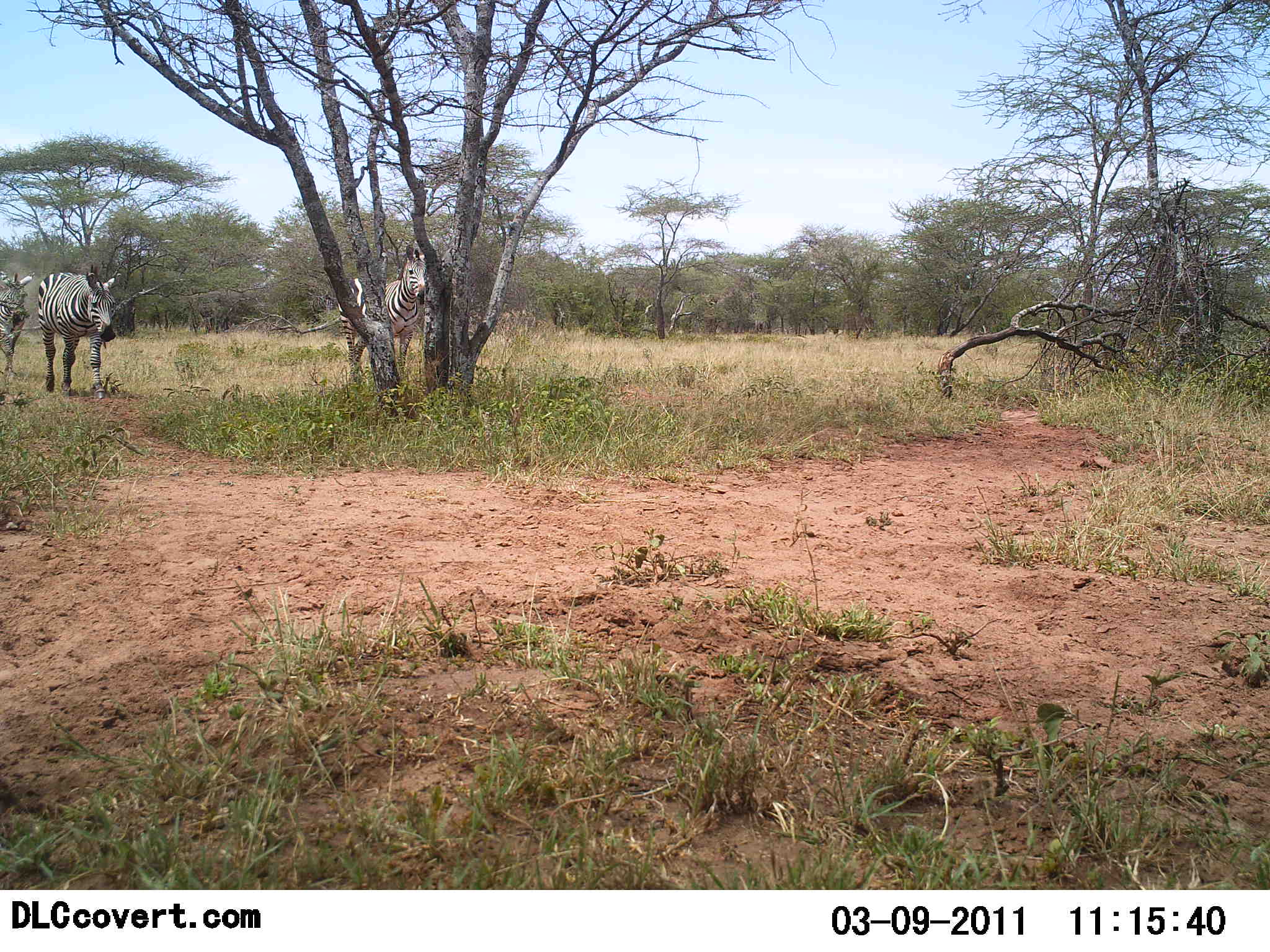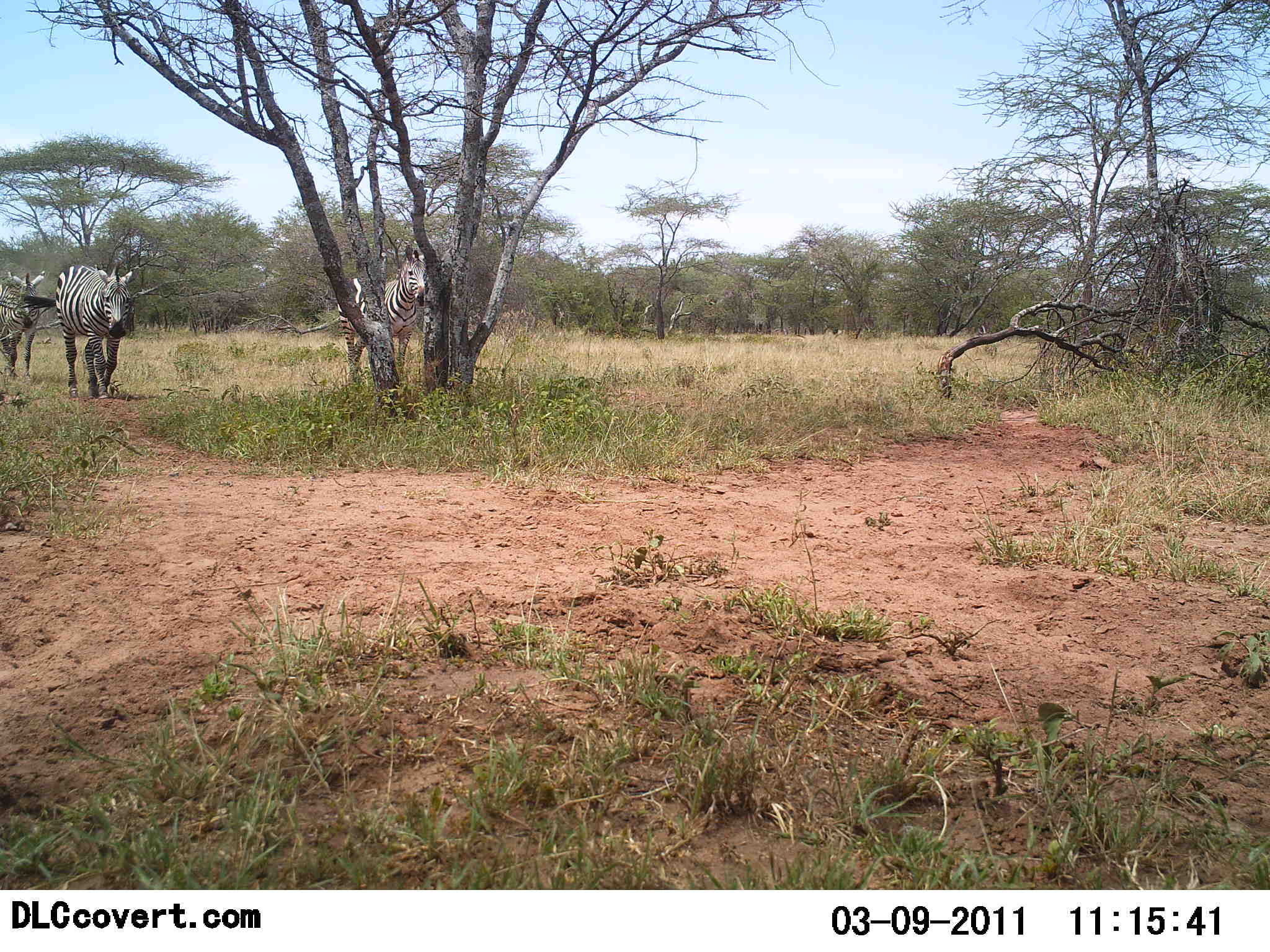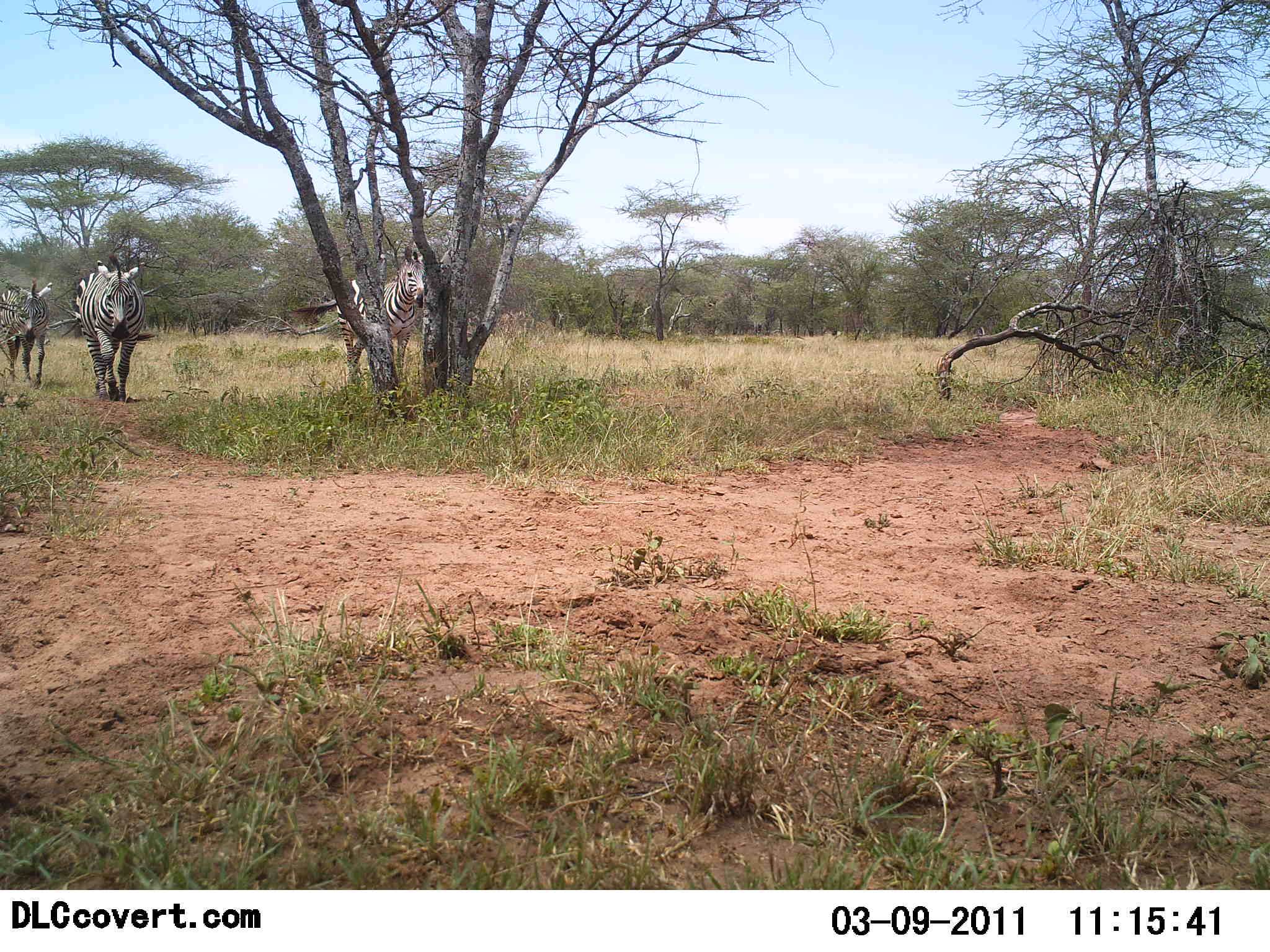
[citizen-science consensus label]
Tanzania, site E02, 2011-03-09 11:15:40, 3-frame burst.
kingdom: Animalia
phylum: Chordata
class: Mammalia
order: Perissodactyla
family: Equidae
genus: Equus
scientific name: Equus quagga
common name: plains zebra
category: zebra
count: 3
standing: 33%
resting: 0%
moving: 92%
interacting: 0%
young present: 0%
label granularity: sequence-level